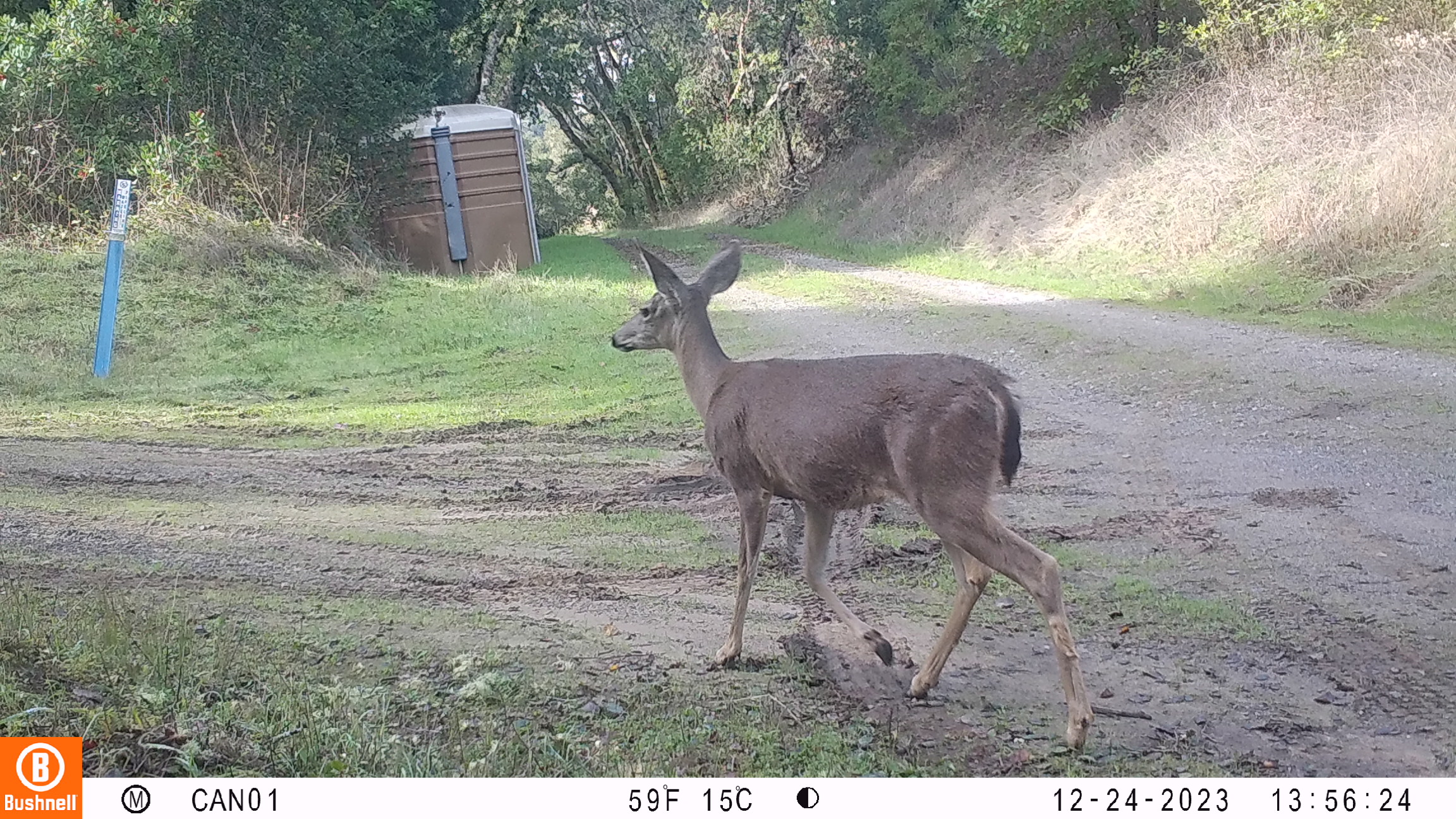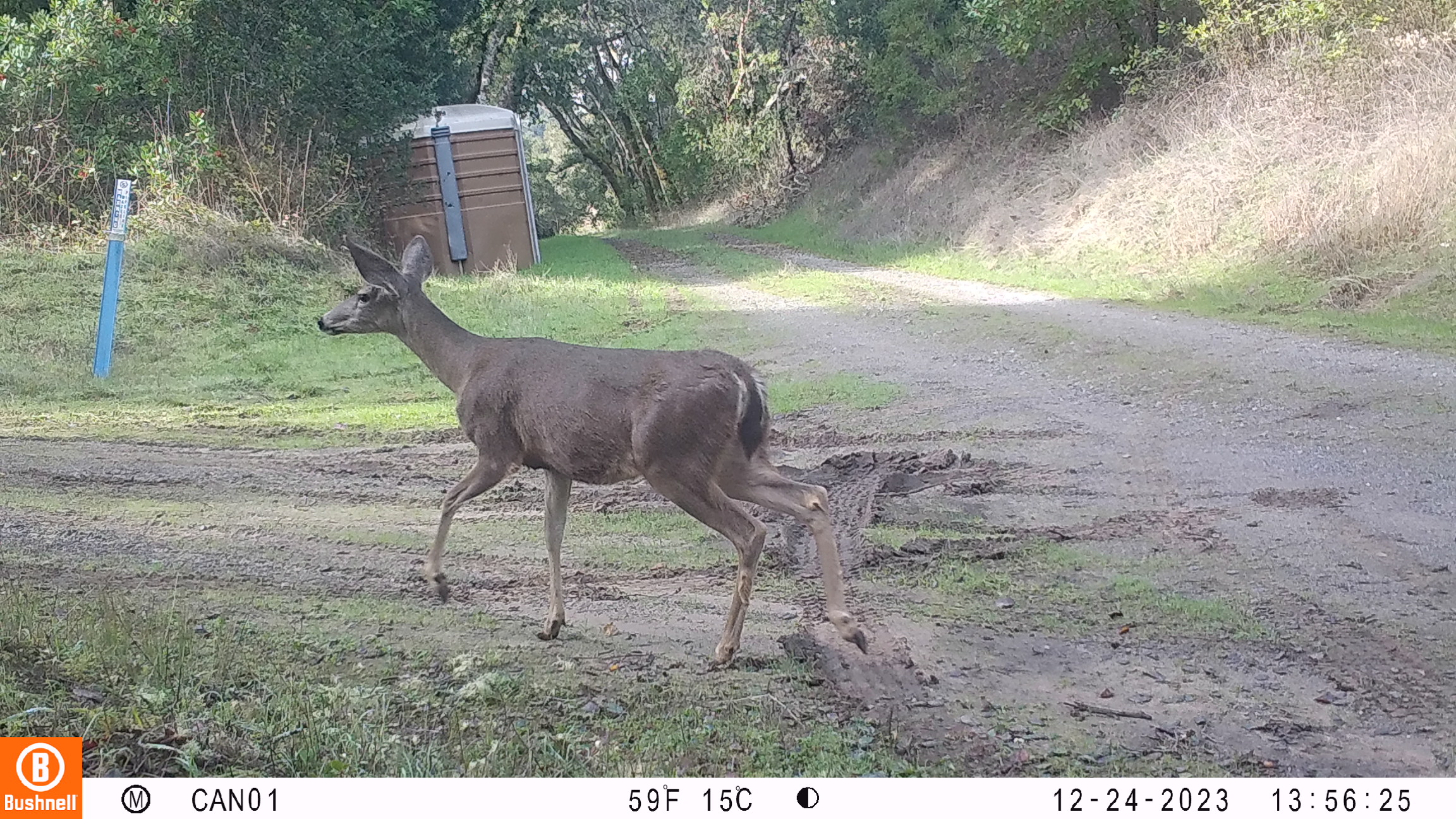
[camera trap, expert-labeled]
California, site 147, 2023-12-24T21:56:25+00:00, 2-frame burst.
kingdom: Animalia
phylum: Chordata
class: Mammalia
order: Artiodactyla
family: Cervidae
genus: Odocoileus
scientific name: Odocoileus hemionus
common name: mule deer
Mule deer (Odocoileus hemionus).